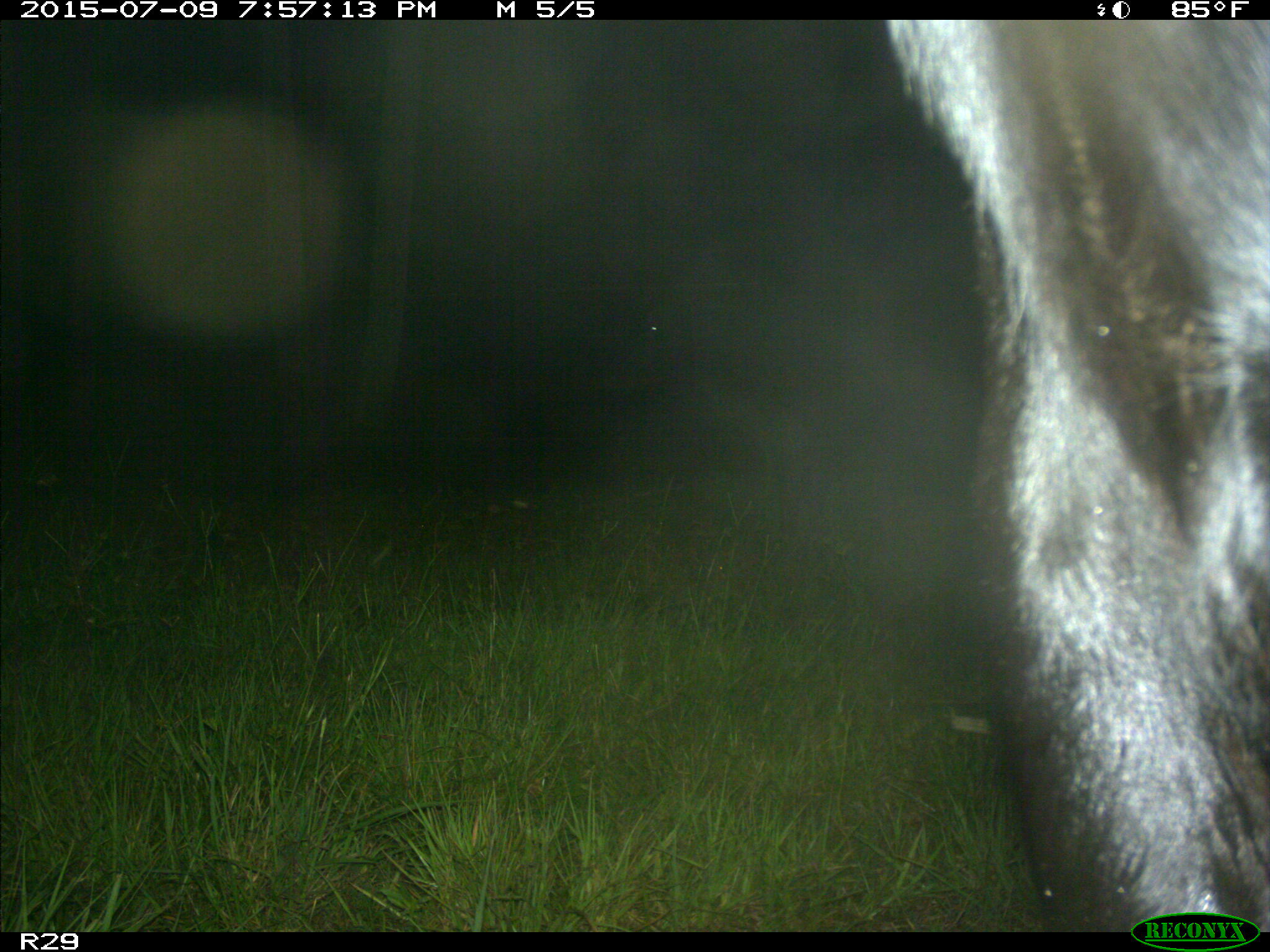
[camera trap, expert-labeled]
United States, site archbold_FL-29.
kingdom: Animalia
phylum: Chordata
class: Mammalia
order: Artiodactyla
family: Bovidae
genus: Bos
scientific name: Bos taurus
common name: domestic cow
Bos taurus (domestic cow).